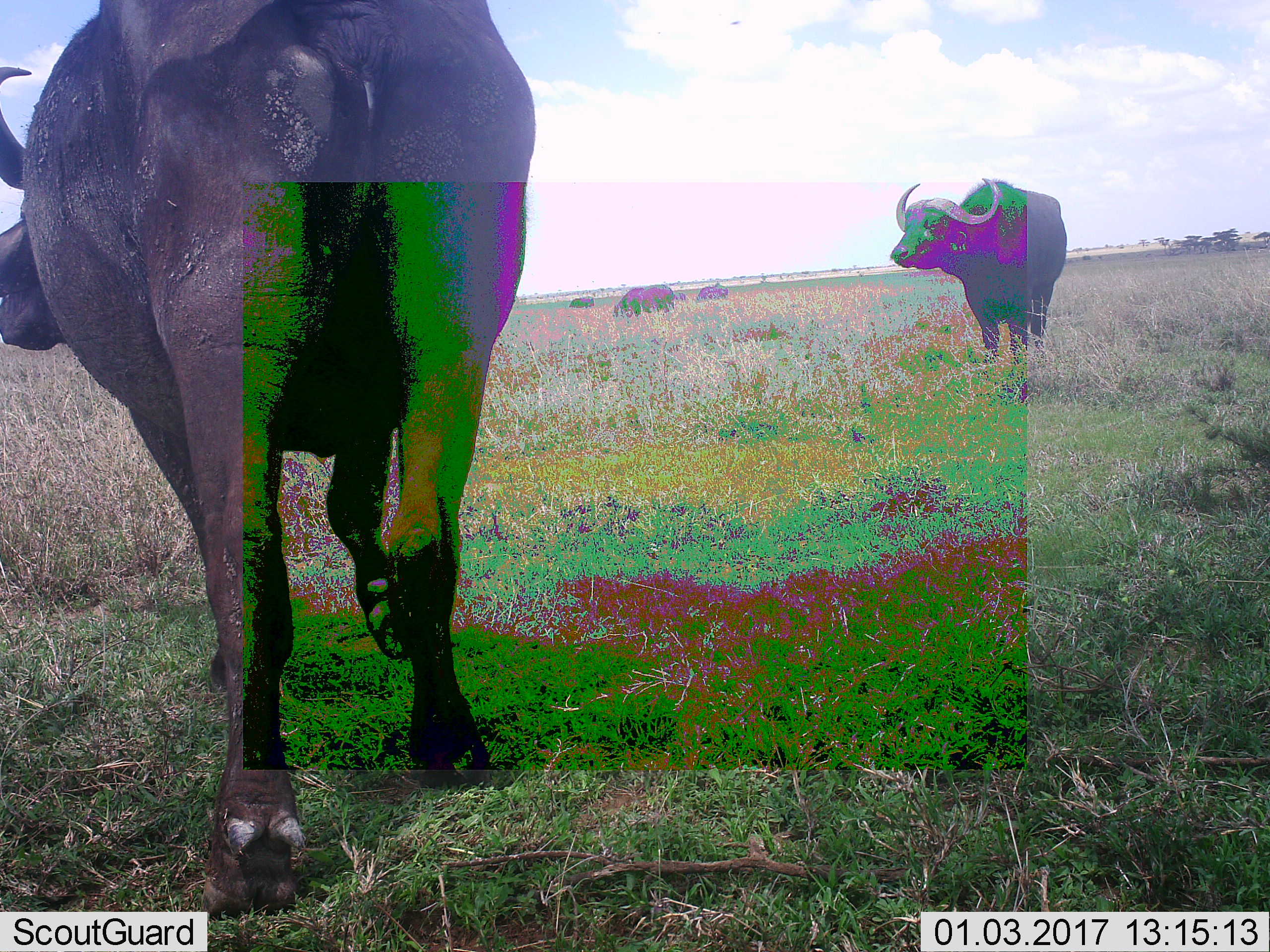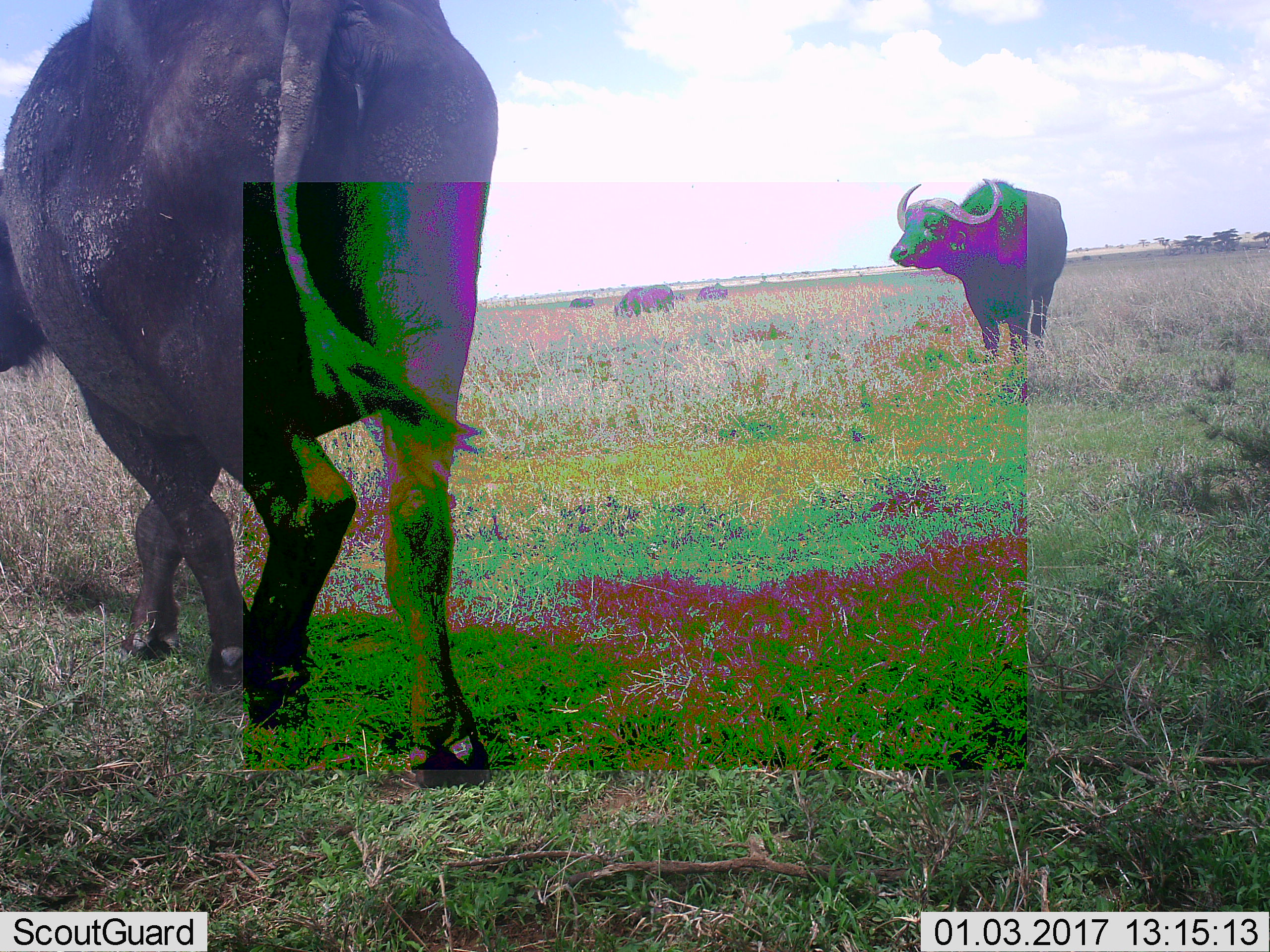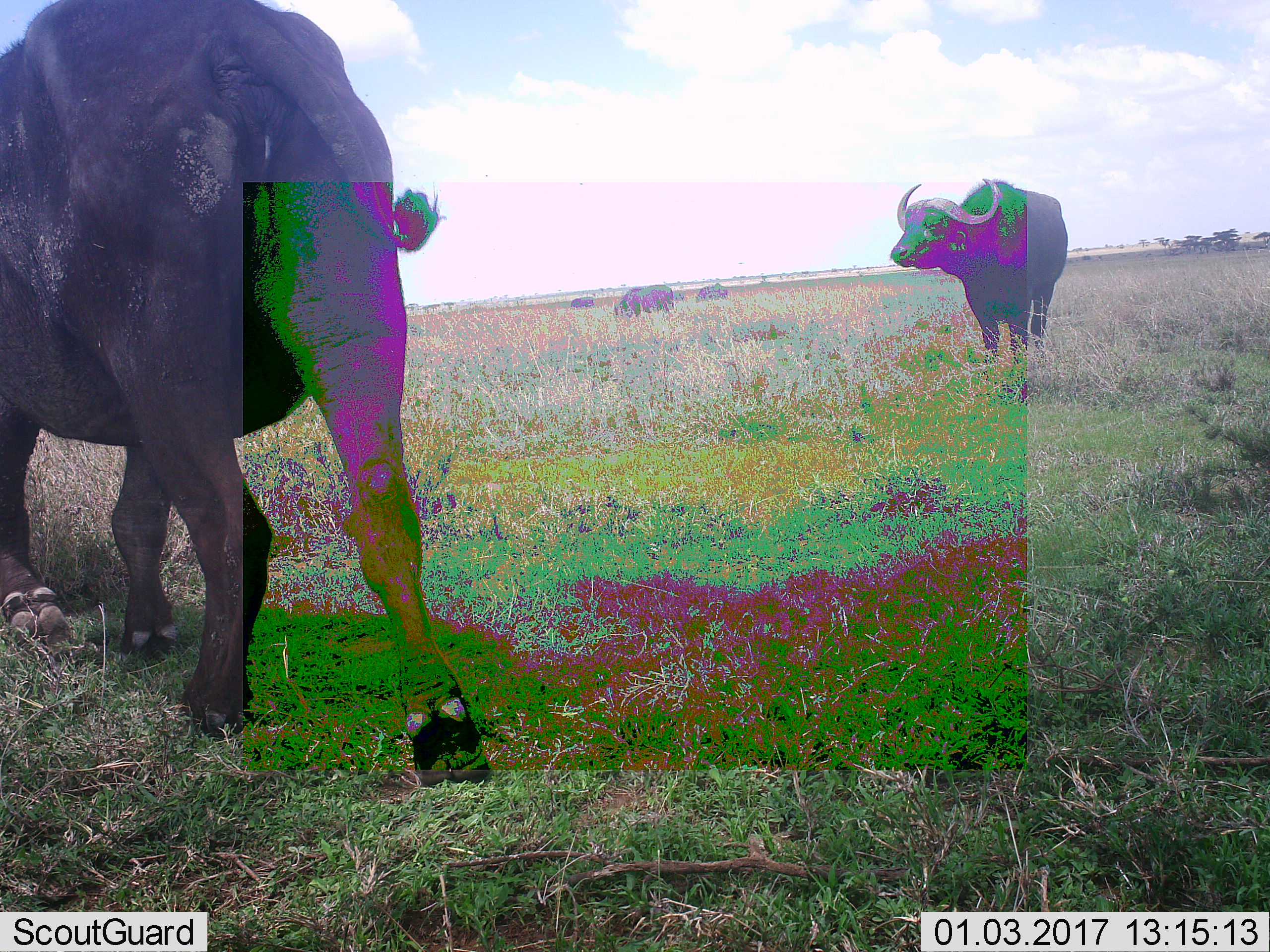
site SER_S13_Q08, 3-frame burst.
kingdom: Animalia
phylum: Chordata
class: Mammalia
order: Artiodactyla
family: Bovidae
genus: Syncerus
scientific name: Syncerus caffer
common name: african buffalo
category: buffalo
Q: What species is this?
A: Buffalo (african buffalo) (Syncerus caffer).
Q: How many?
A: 5.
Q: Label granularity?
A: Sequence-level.